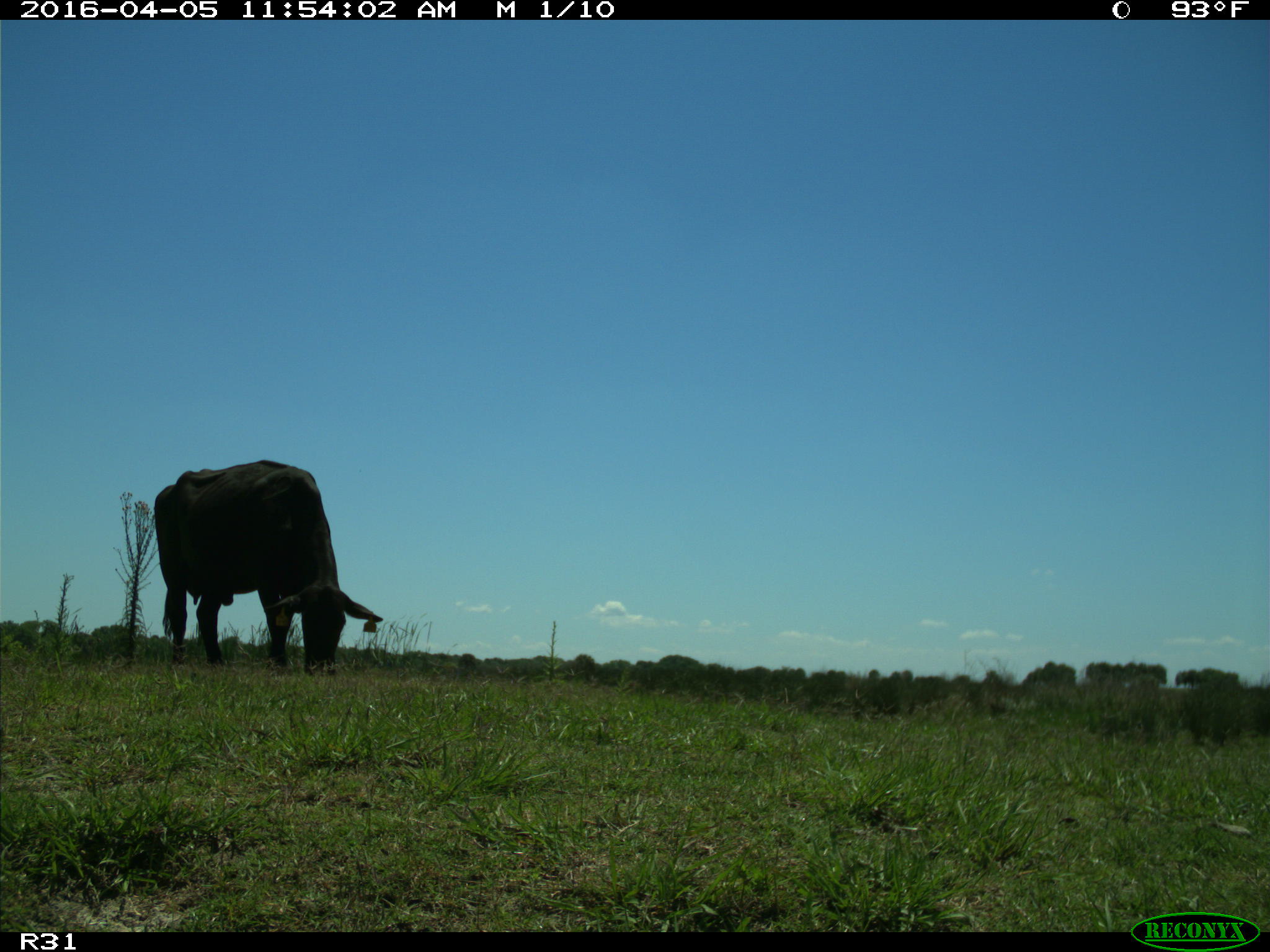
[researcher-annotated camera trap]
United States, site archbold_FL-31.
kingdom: Animalia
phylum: Chordata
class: Mammalia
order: Artiodactyla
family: Bovidae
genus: Bos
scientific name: Bos taurus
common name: domestic cow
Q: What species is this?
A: Bos taurus (domestic cow).